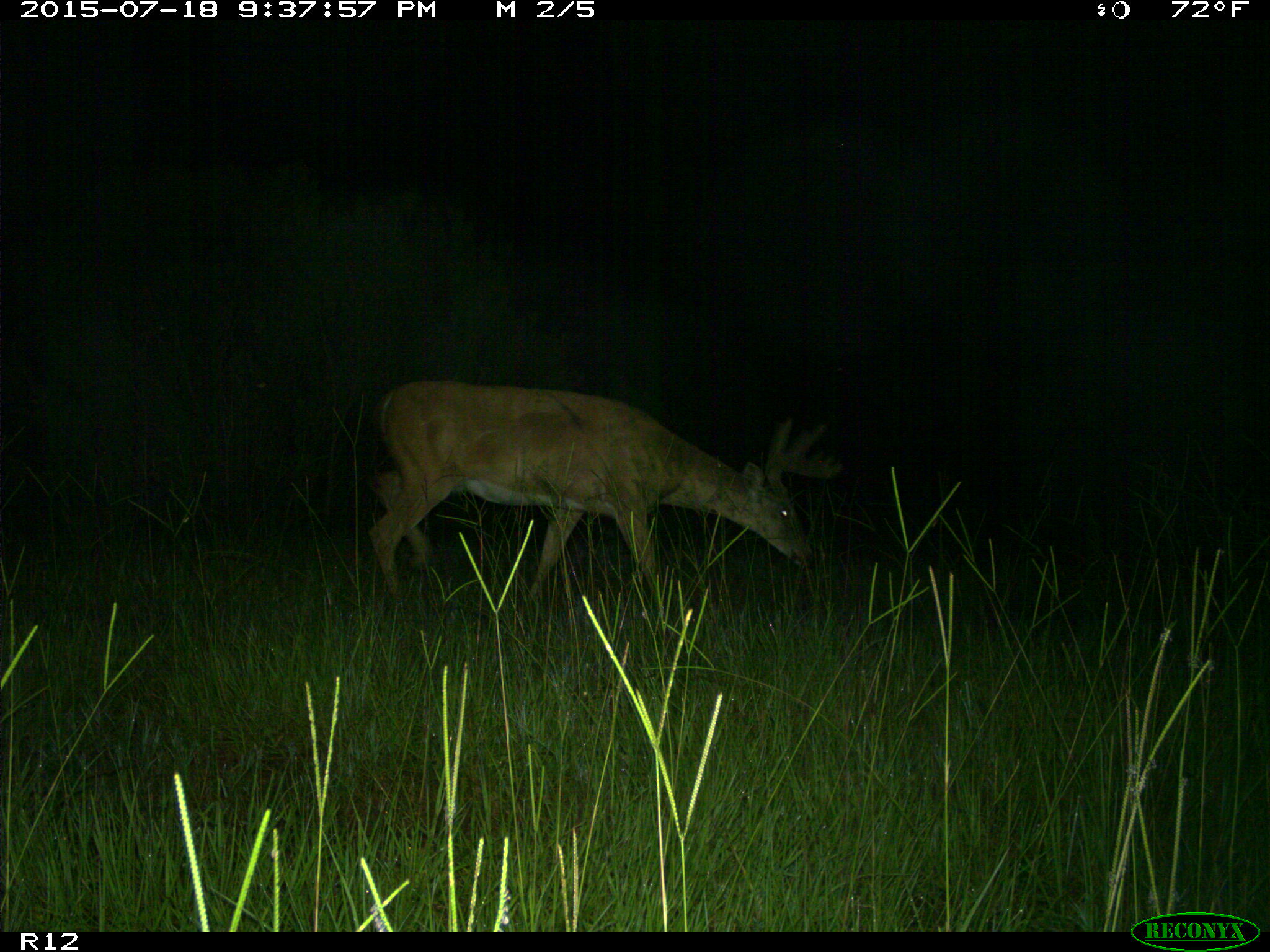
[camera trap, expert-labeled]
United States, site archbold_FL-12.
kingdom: Animalia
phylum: Chordata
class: Mammalia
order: Artiodactyla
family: Cervidae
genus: Odocoileus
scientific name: Odocoileus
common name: deer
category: unidentified deer